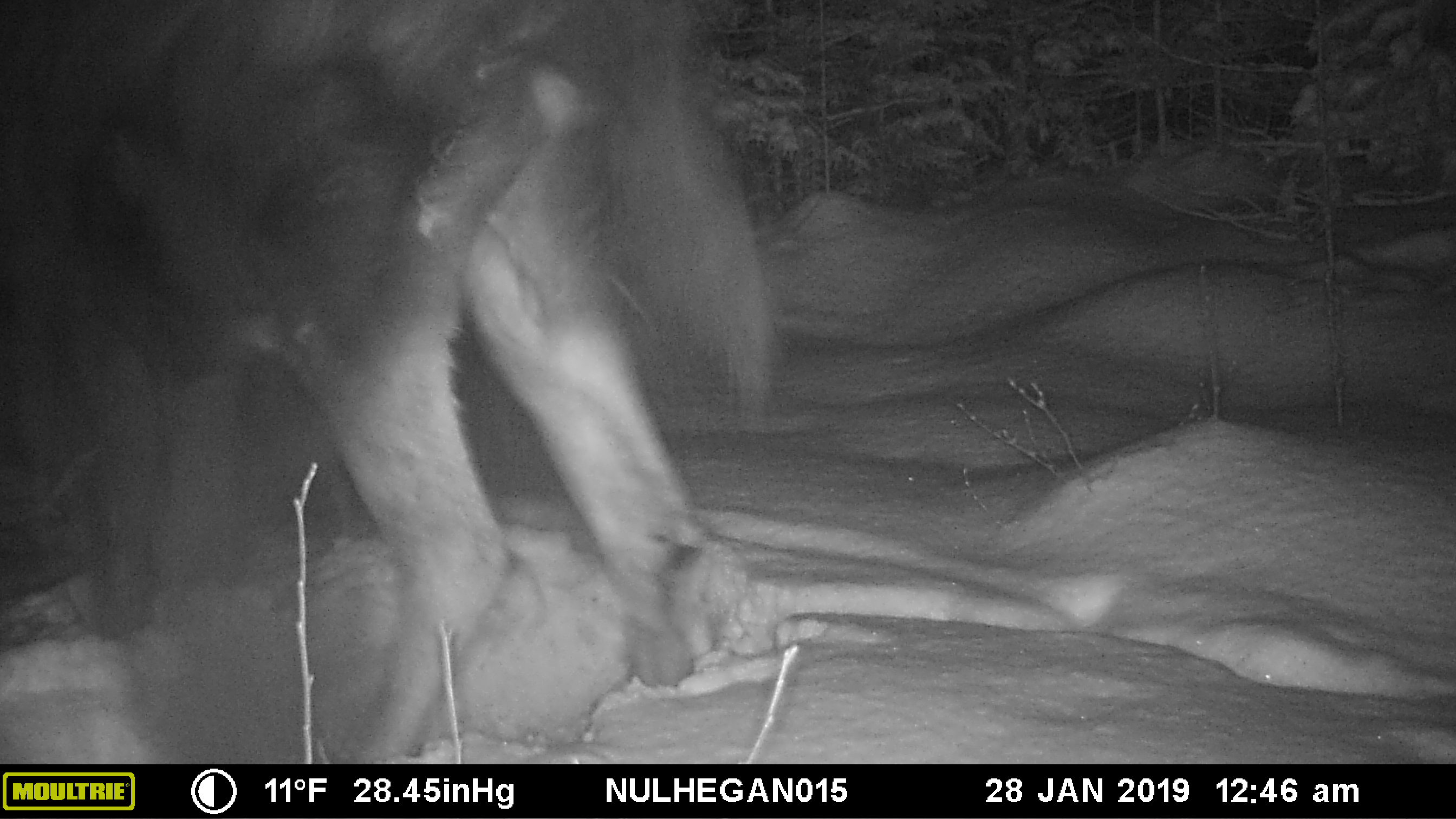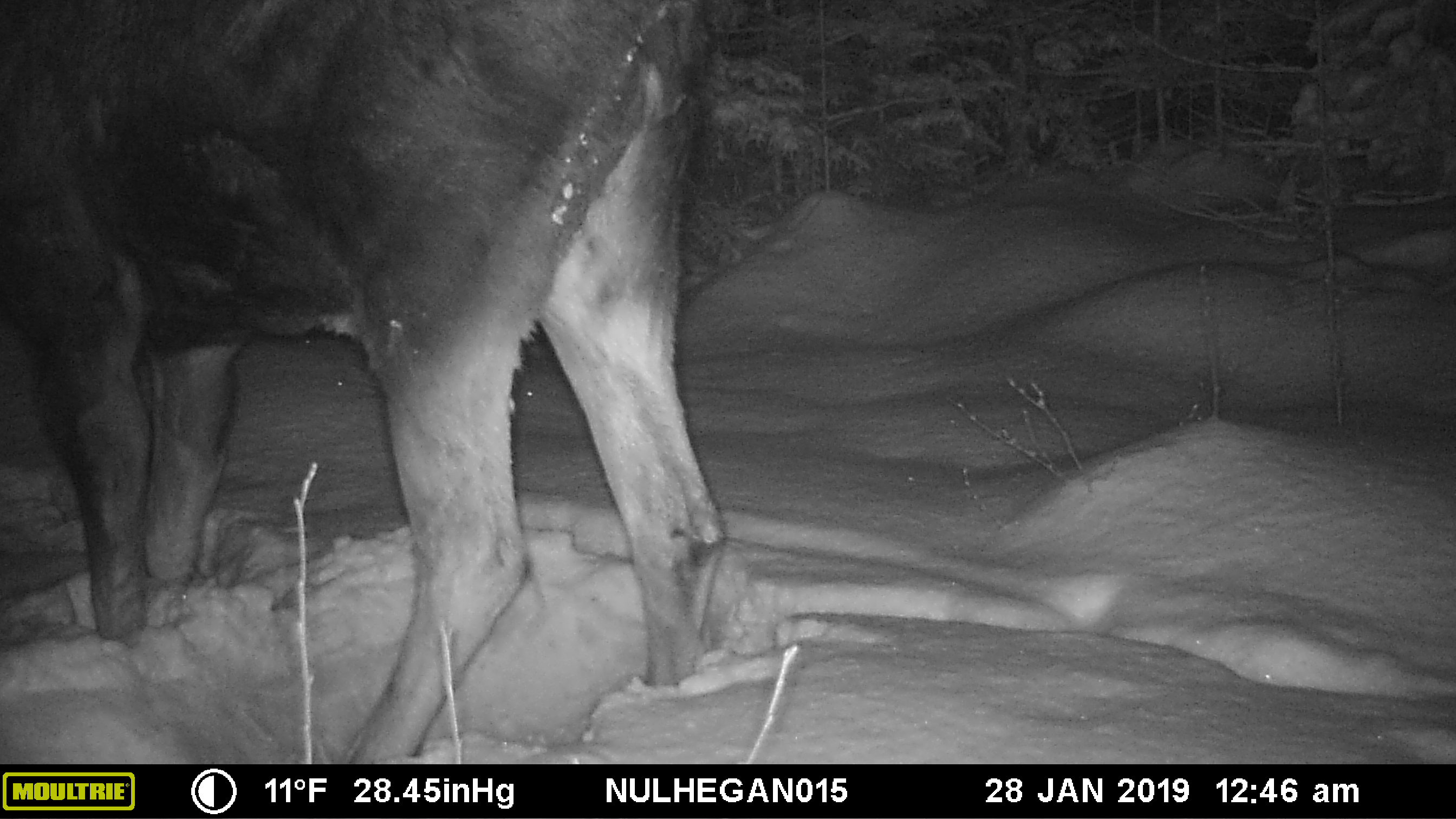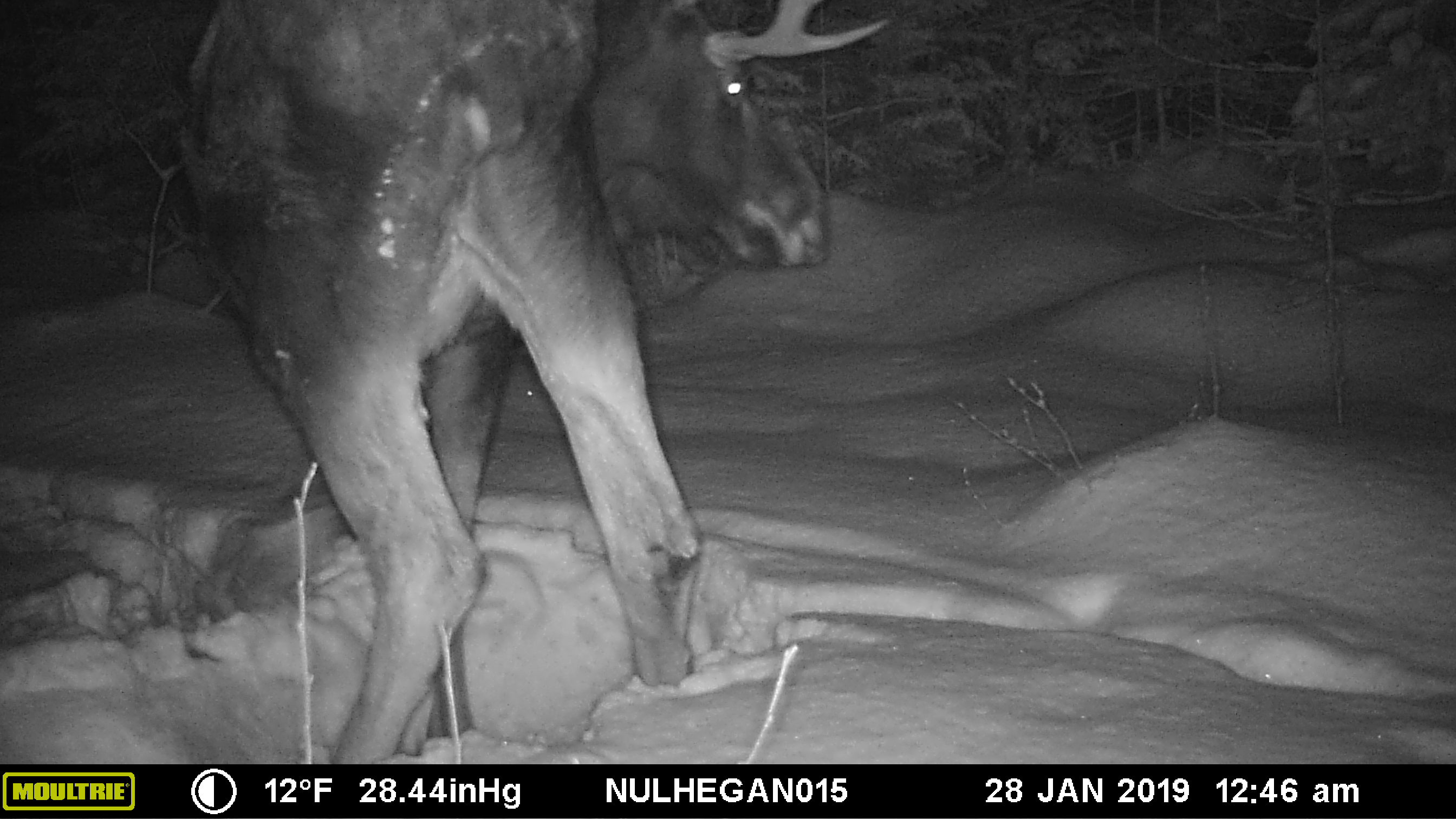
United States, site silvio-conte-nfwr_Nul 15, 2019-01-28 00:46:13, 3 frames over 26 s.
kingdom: Animalia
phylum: Chordata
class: Mammalia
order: Artiodactyla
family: Cervidae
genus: Alces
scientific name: Alces alces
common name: moose